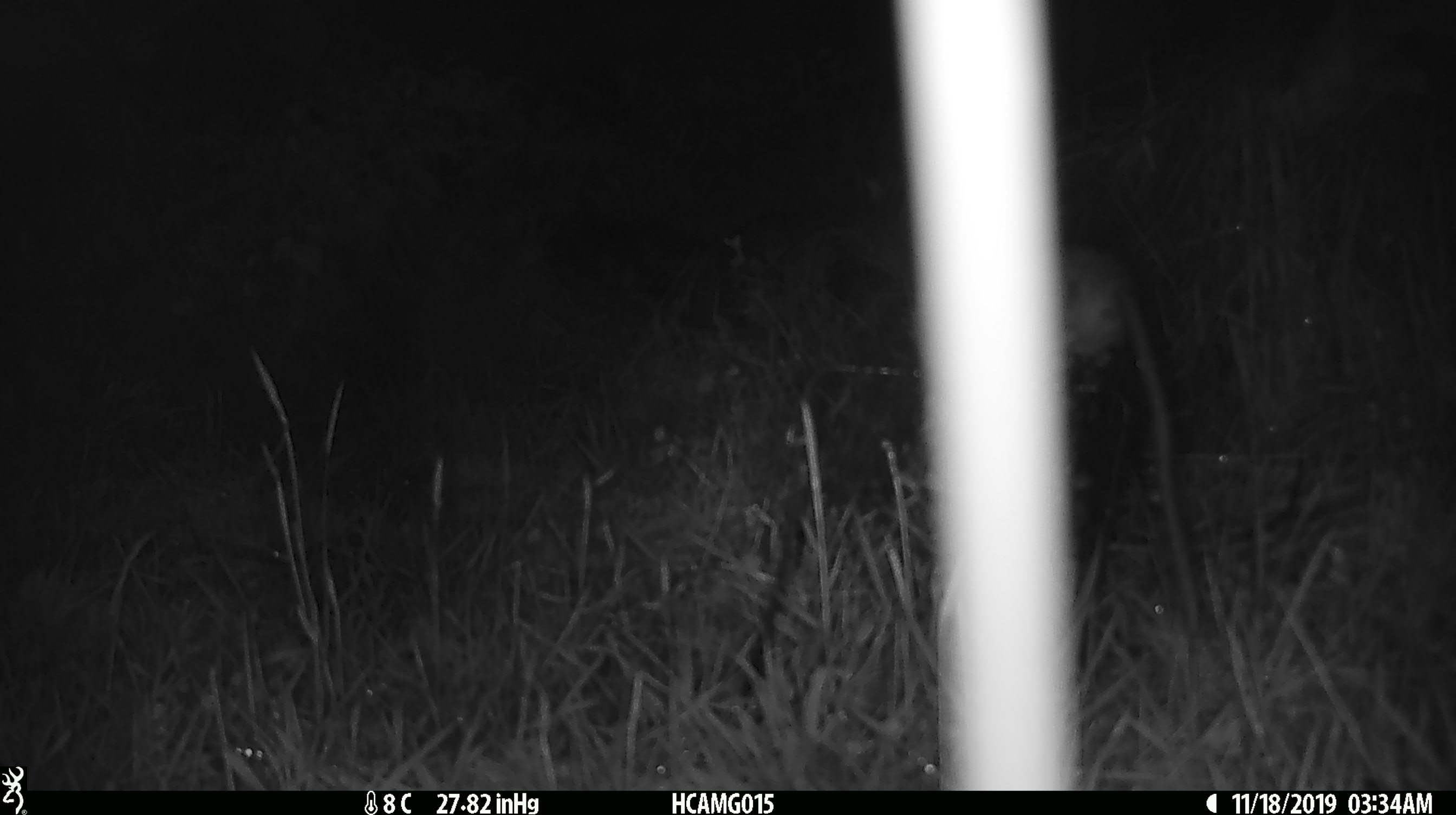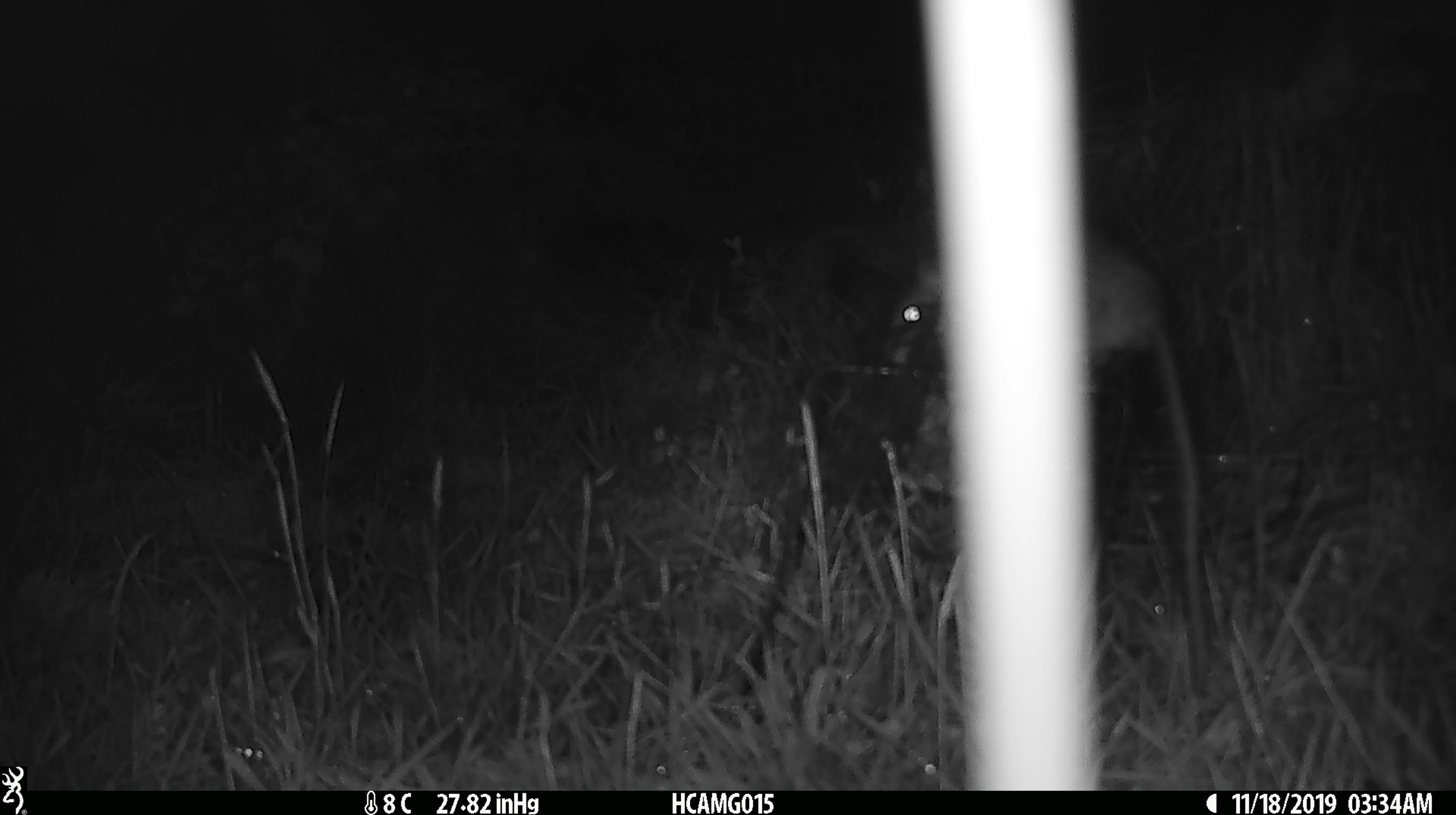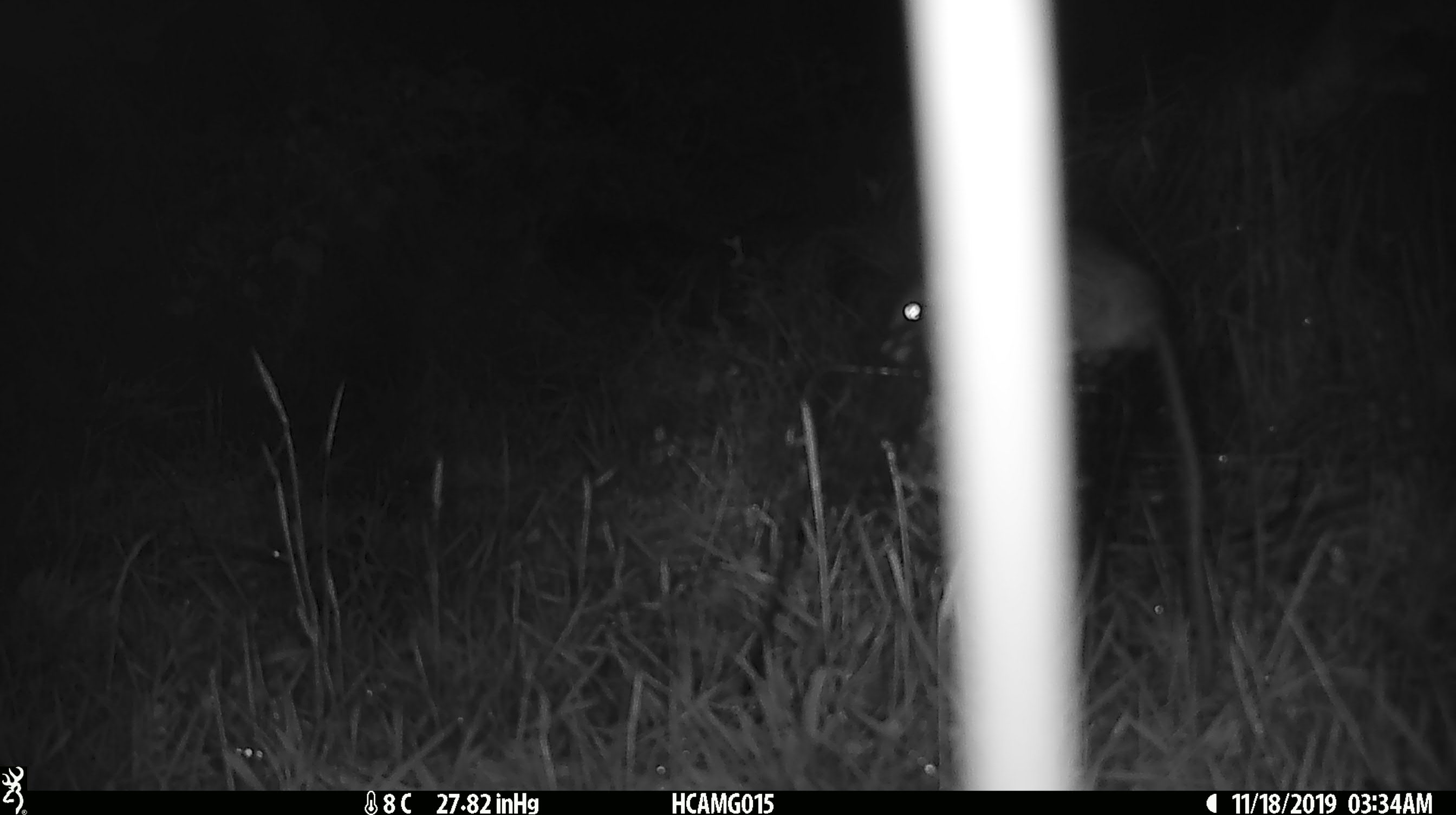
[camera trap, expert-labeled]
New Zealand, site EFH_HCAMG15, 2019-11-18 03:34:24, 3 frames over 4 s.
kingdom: Animalia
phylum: Chordata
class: Mammalia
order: Rodentia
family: Muridae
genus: Rattus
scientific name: Rattus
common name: rat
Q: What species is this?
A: Rat (Rattus).